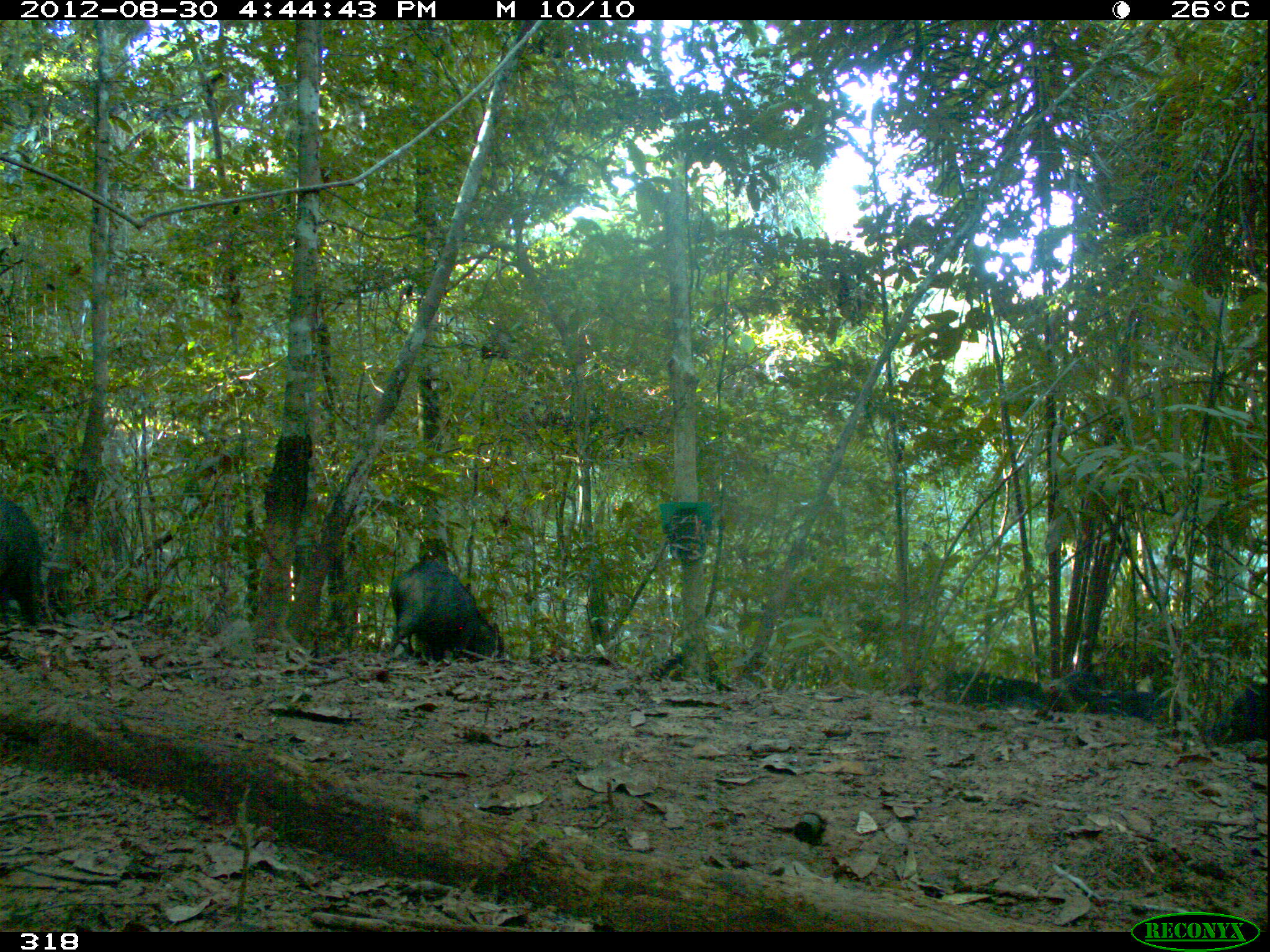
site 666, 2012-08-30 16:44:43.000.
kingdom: Animalia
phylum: Chordata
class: Mammalia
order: Artiodactyla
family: Tayassuidae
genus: Tayassu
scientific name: Tayassu pecari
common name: white-lipped peccary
Tayassu pecari (white-lipped peccary).